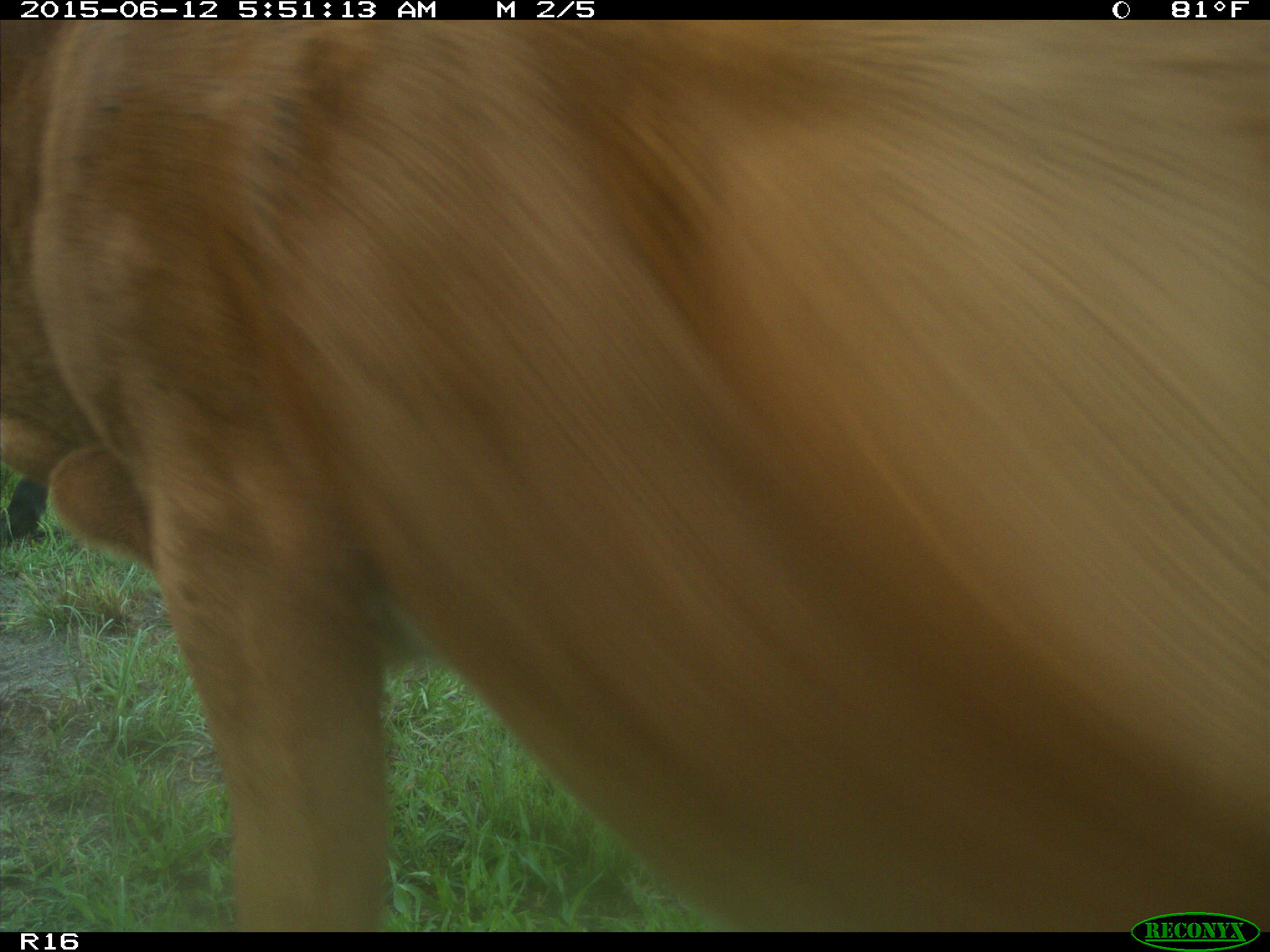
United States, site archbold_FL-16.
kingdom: Animalia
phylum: Chordata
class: Mammalia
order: Artiodactyla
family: Bovidae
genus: Bos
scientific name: Bos taurus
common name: domestic cow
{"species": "Bos taurus (domestic cow)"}